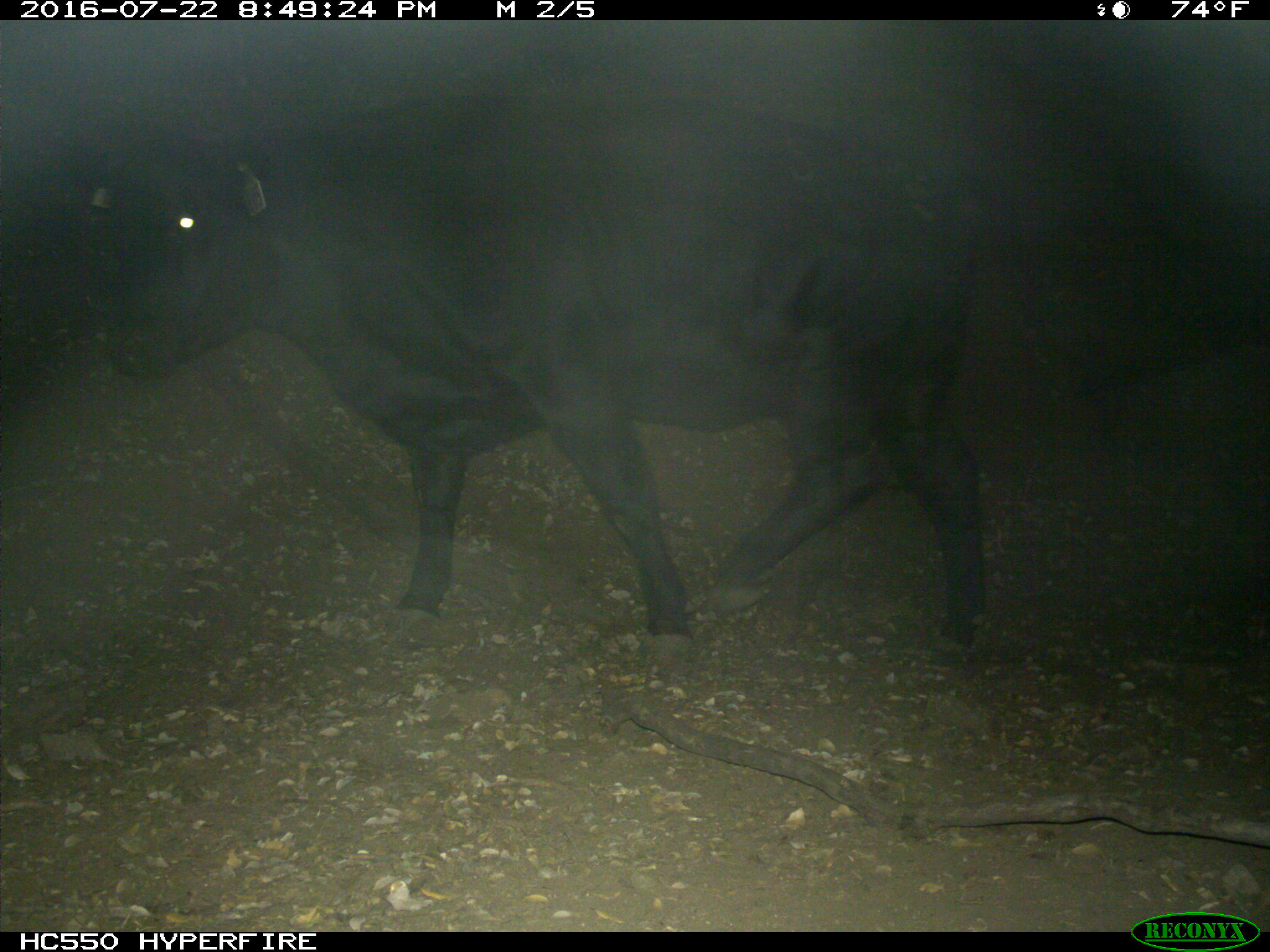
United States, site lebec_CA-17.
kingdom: Animalia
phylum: Chordata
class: Mammalia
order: Artiodactyla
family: Bovidae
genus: Bos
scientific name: Bos taurus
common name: domestic cow